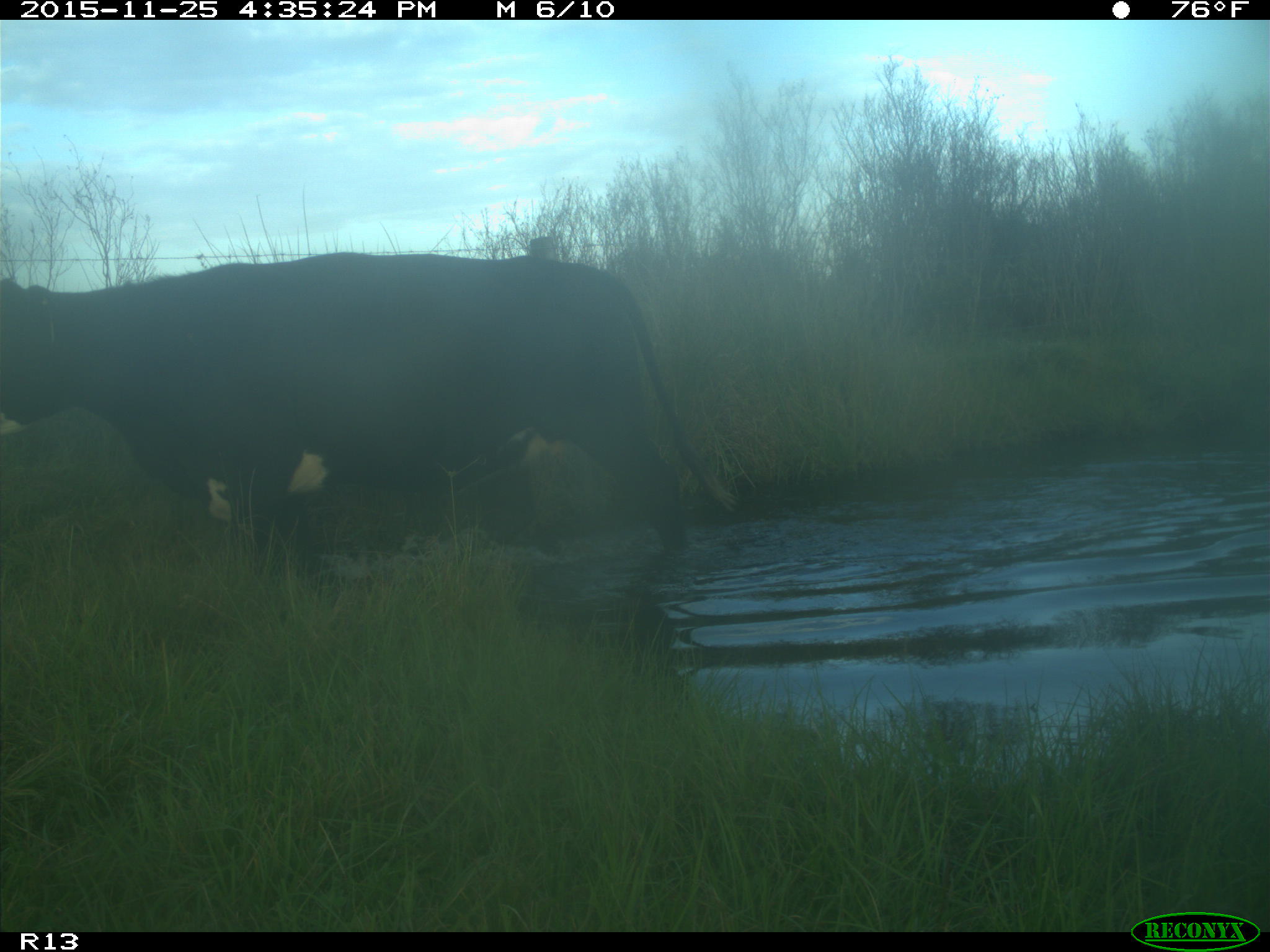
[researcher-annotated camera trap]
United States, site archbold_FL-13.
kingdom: Animalia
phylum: Chordata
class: Mammalia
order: Artiodactyla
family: Bovidae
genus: Bos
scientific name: Bos taurus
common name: domestic cow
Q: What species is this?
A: Bos taurus (domestic cow).